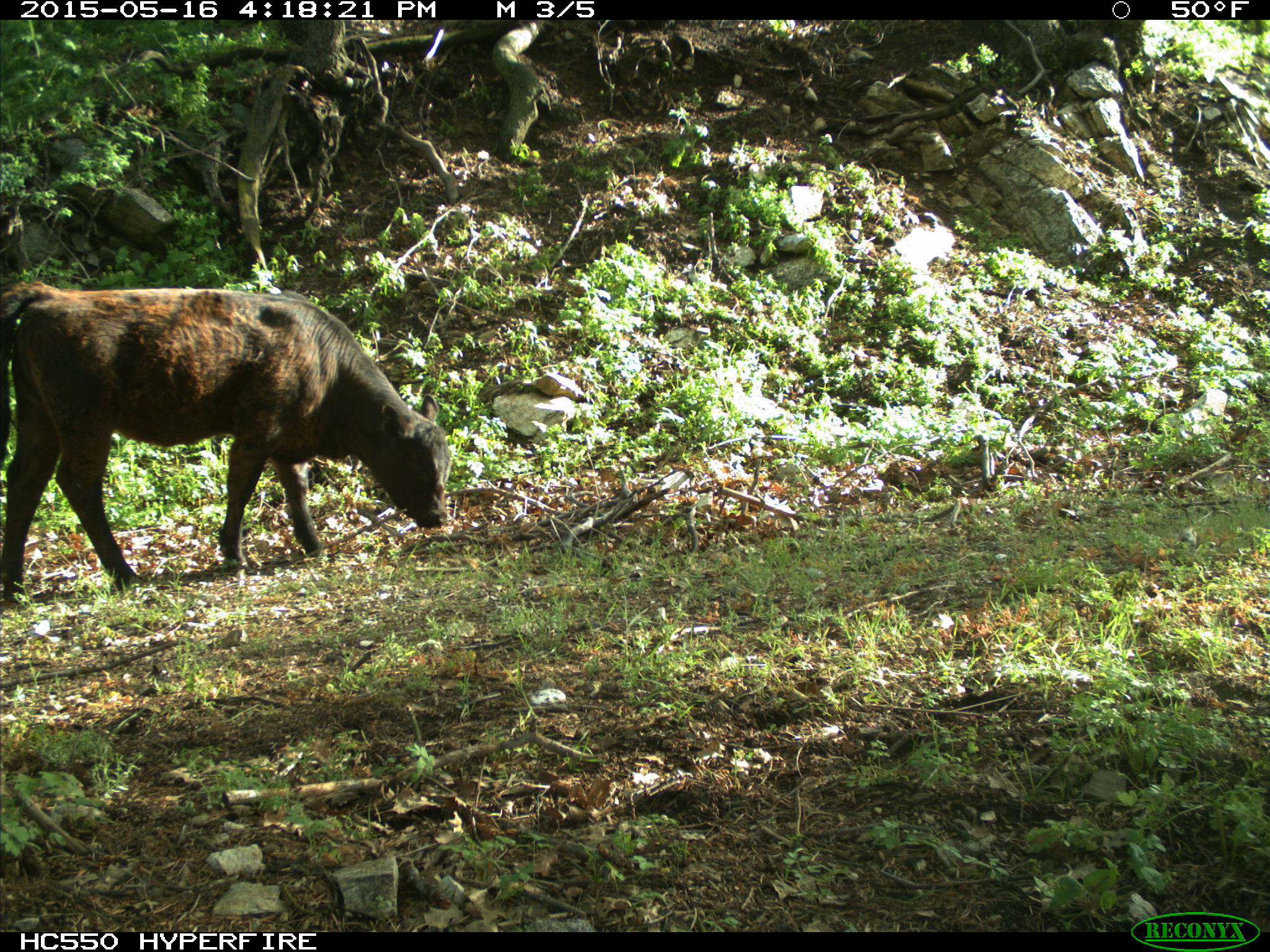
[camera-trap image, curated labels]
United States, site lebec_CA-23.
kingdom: Animalia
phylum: Chordata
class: Mammalia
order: Artiodactyla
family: Bovidae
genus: Bos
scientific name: Bos taurus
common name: domestic cow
Bos taurus (domestic cow).